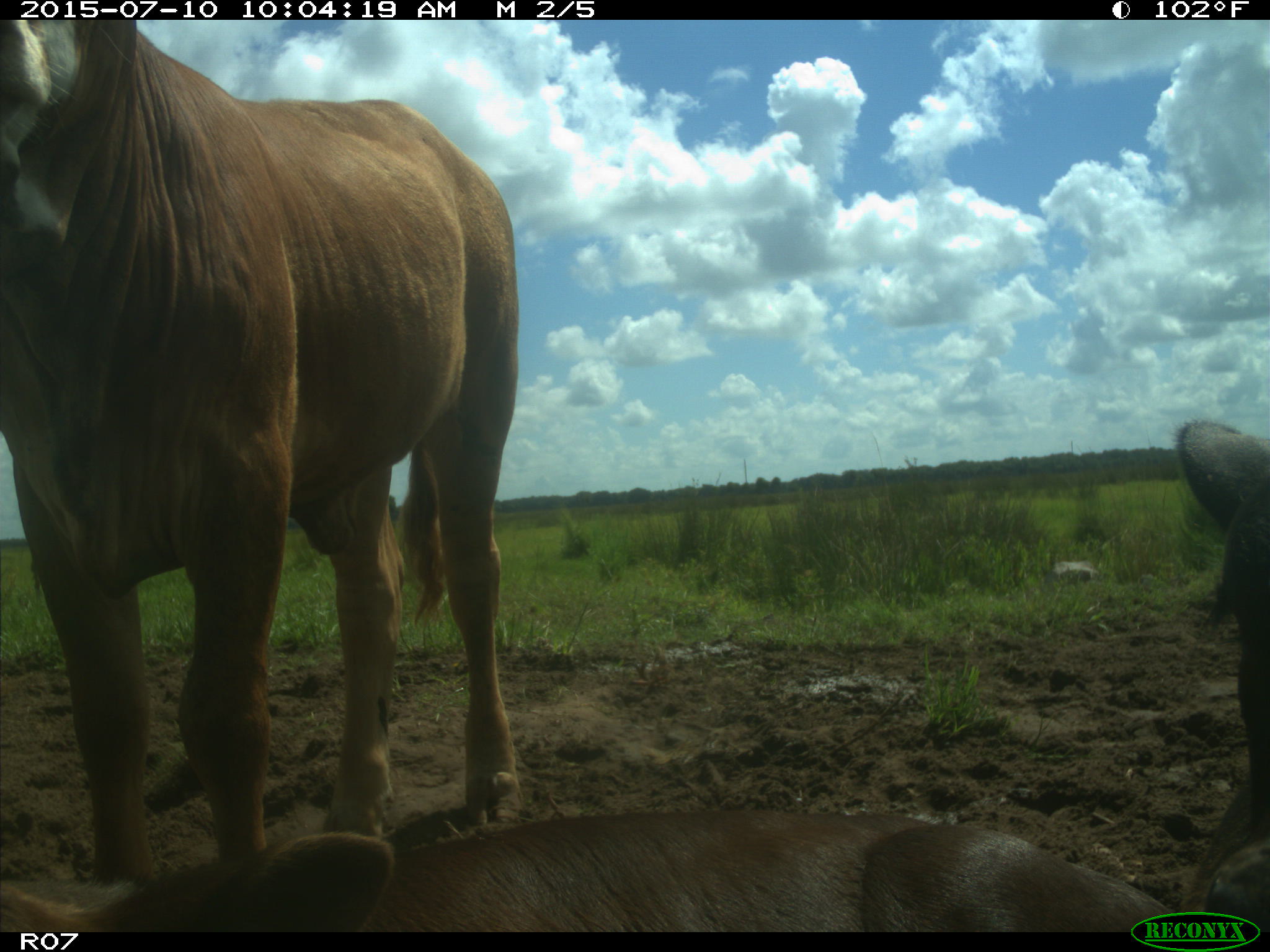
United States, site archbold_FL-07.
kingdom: Animalia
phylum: Chordata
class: Mammalia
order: Artiodactyla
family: Bovidae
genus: Bos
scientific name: Bos taurus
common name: domestic cow